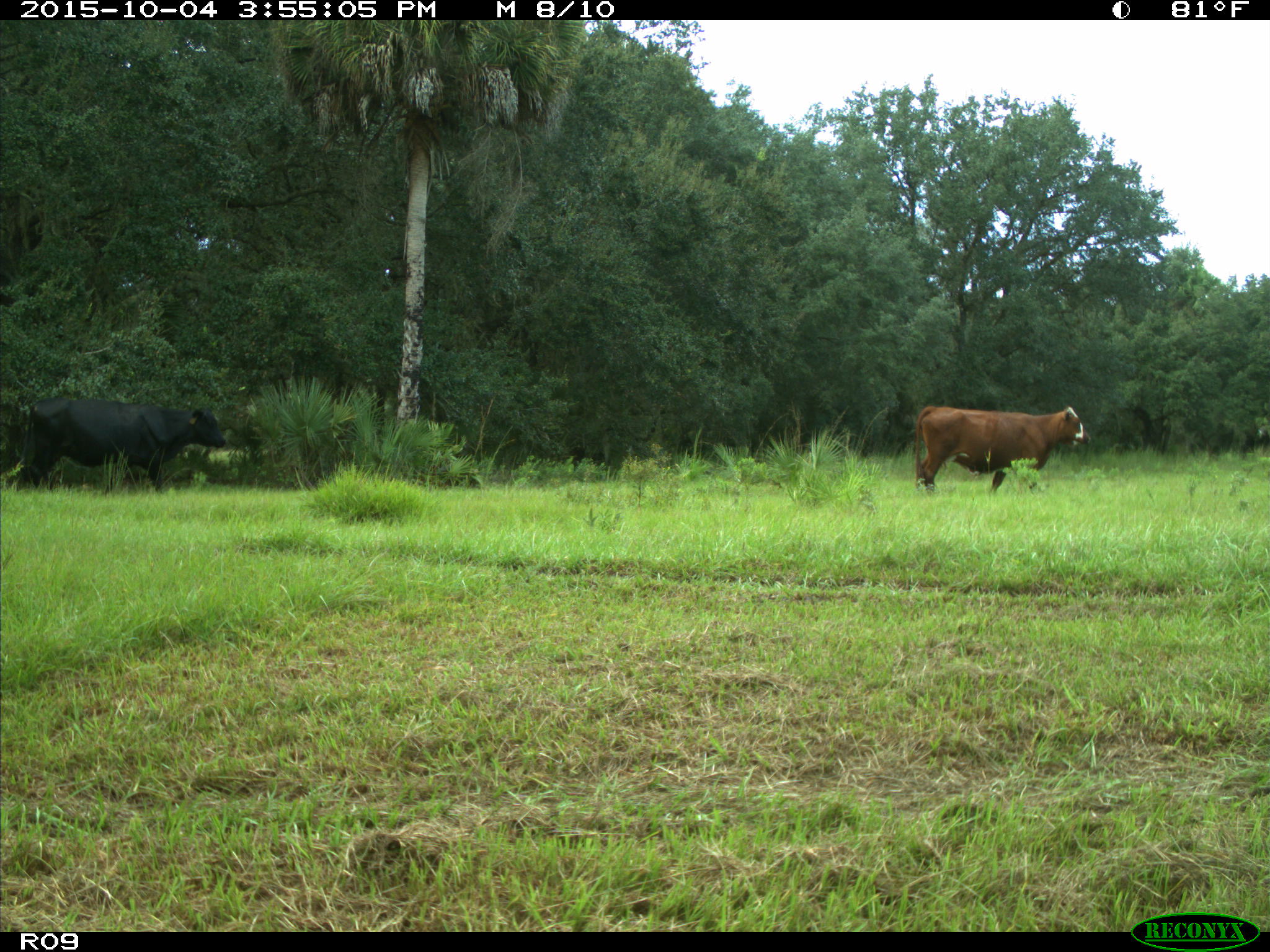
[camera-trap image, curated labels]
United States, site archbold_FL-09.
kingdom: Animalia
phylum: Chordata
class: Mammalia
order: Artiodactyla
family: Bovidae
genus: Bos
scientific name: Bos taurus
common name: domestic cow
Bos taurus (domestic cow).